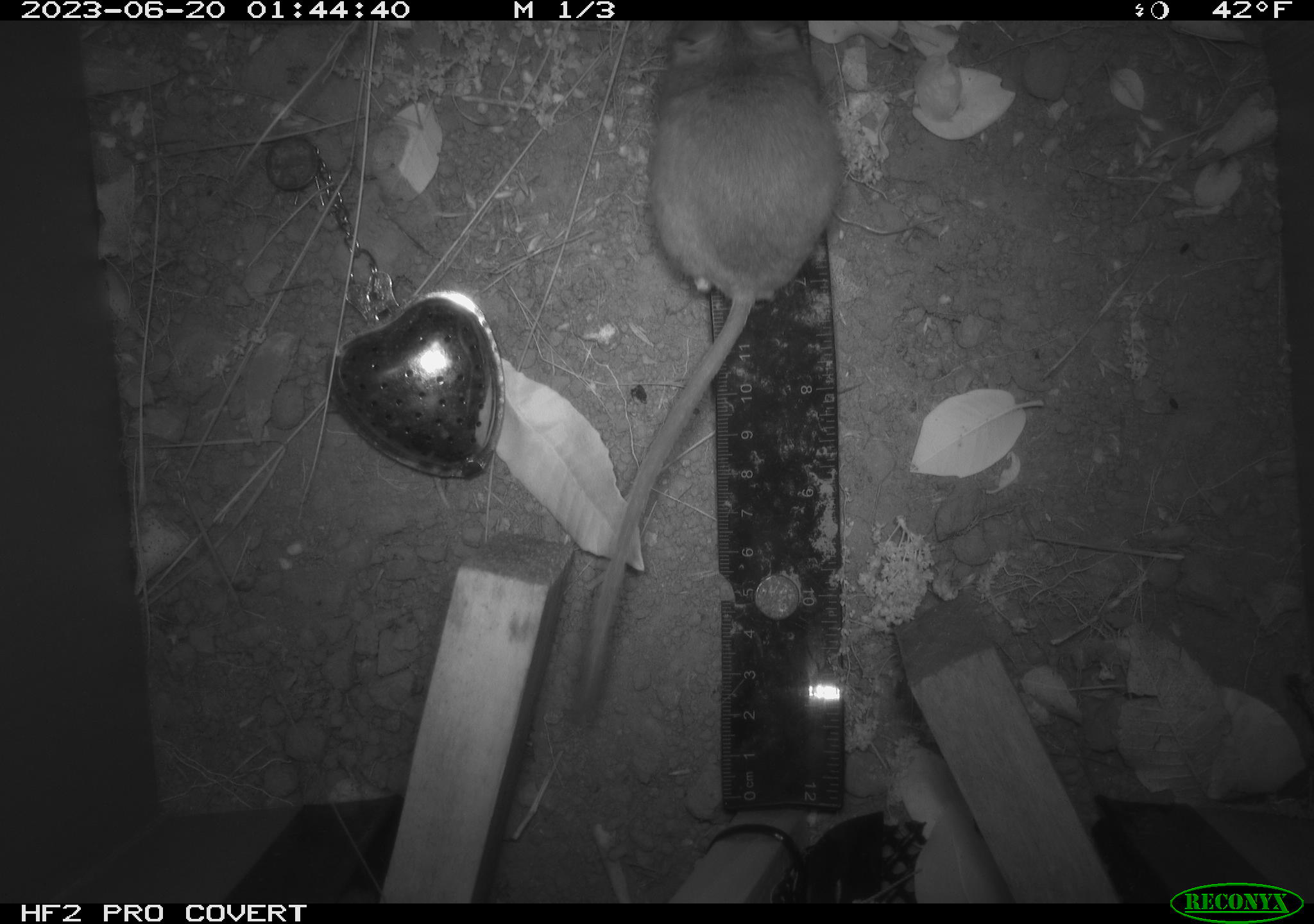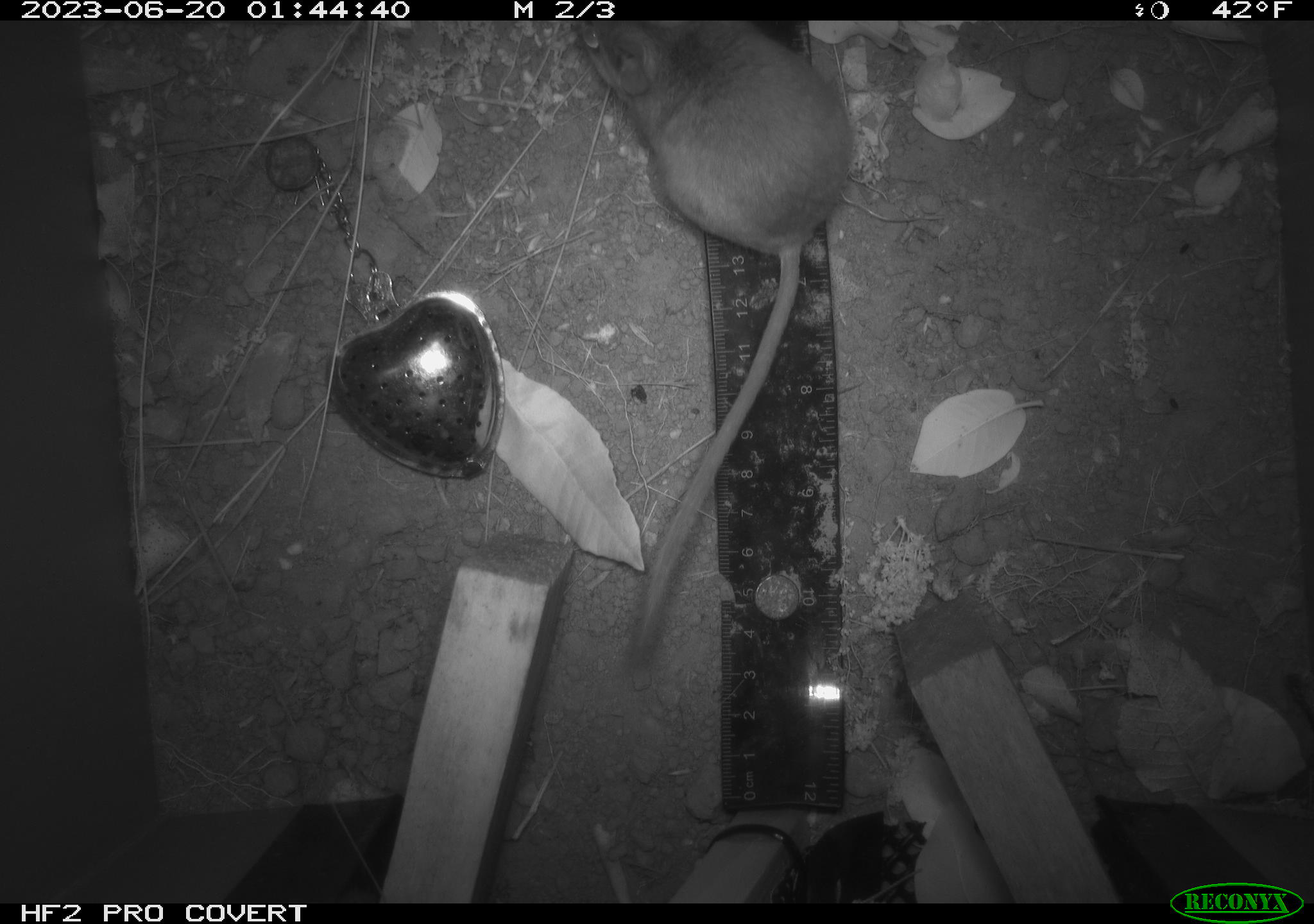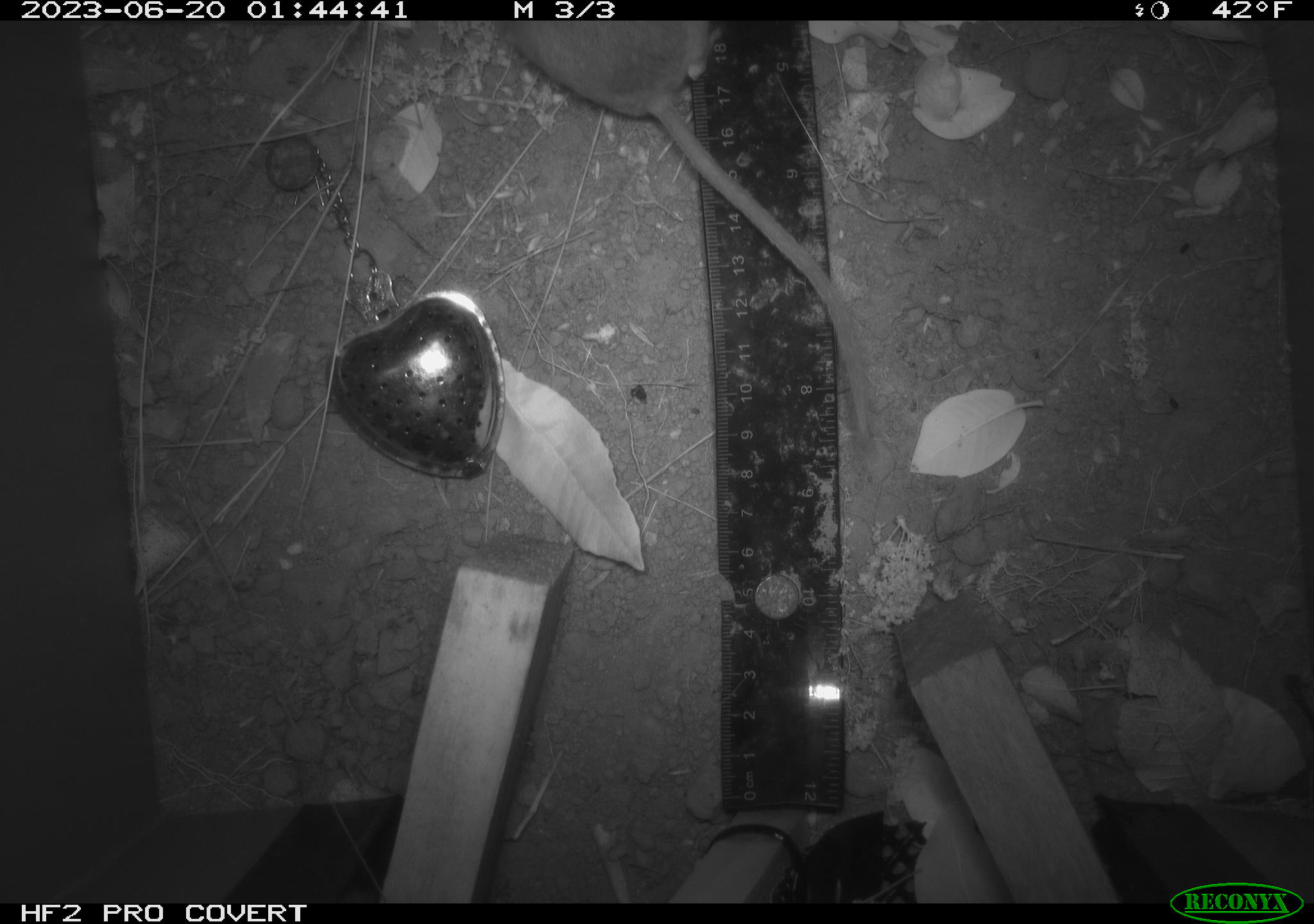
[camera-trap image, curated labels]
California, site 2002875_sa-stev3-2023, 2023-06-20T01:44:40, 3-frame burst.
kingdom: Animalia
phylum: Chordata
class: Mammalia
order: Rodentia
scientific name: Rodentia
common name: mouse species